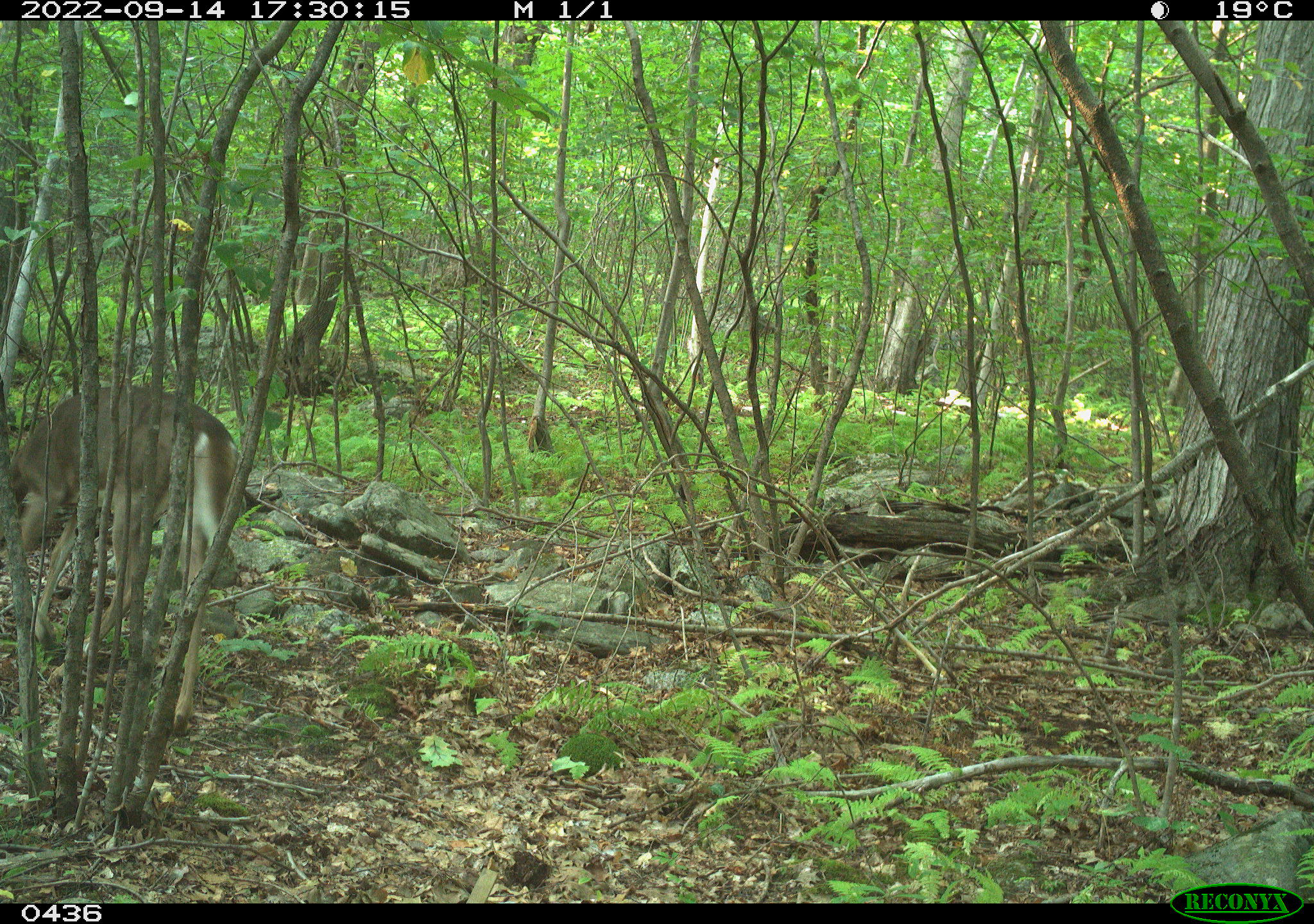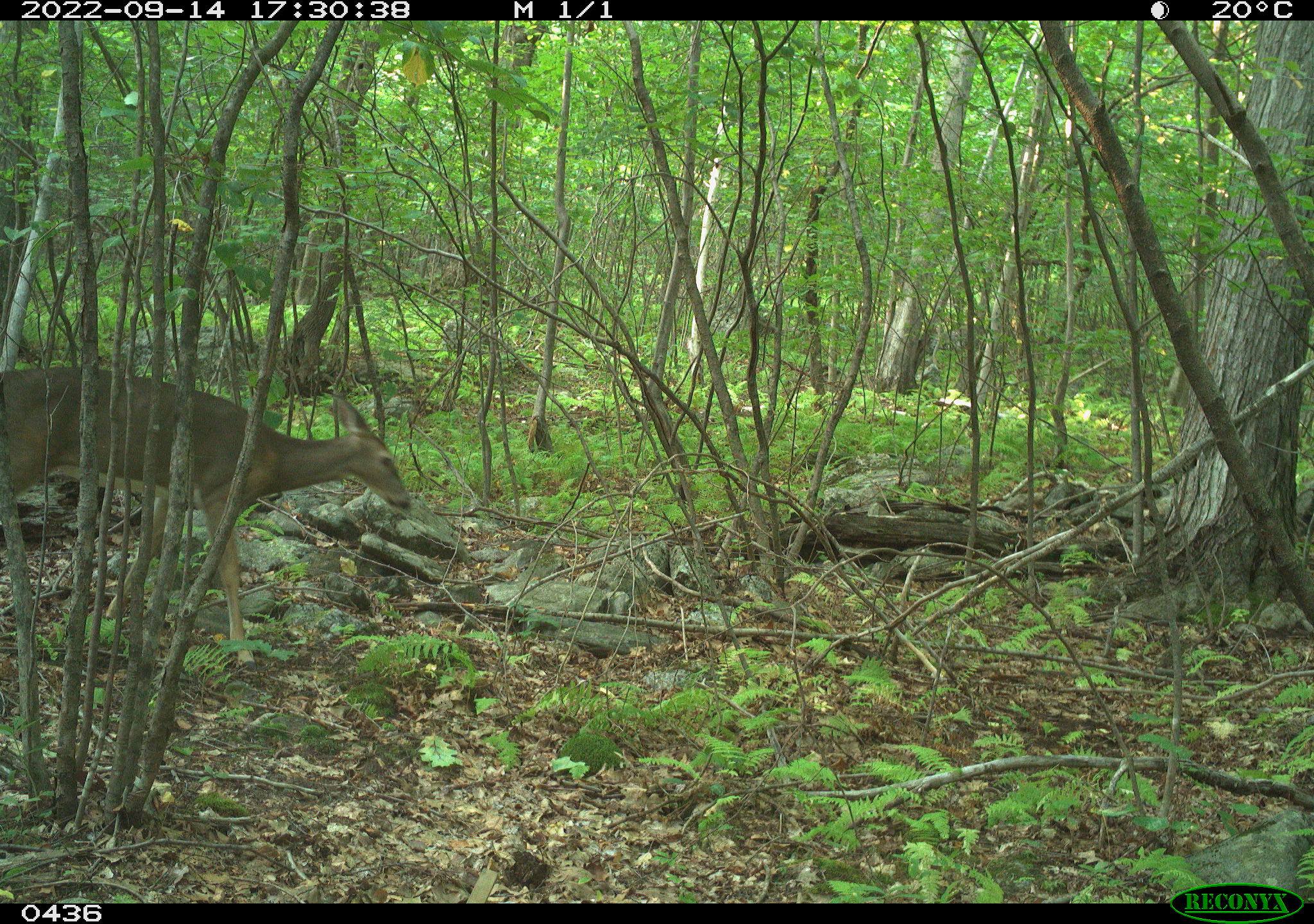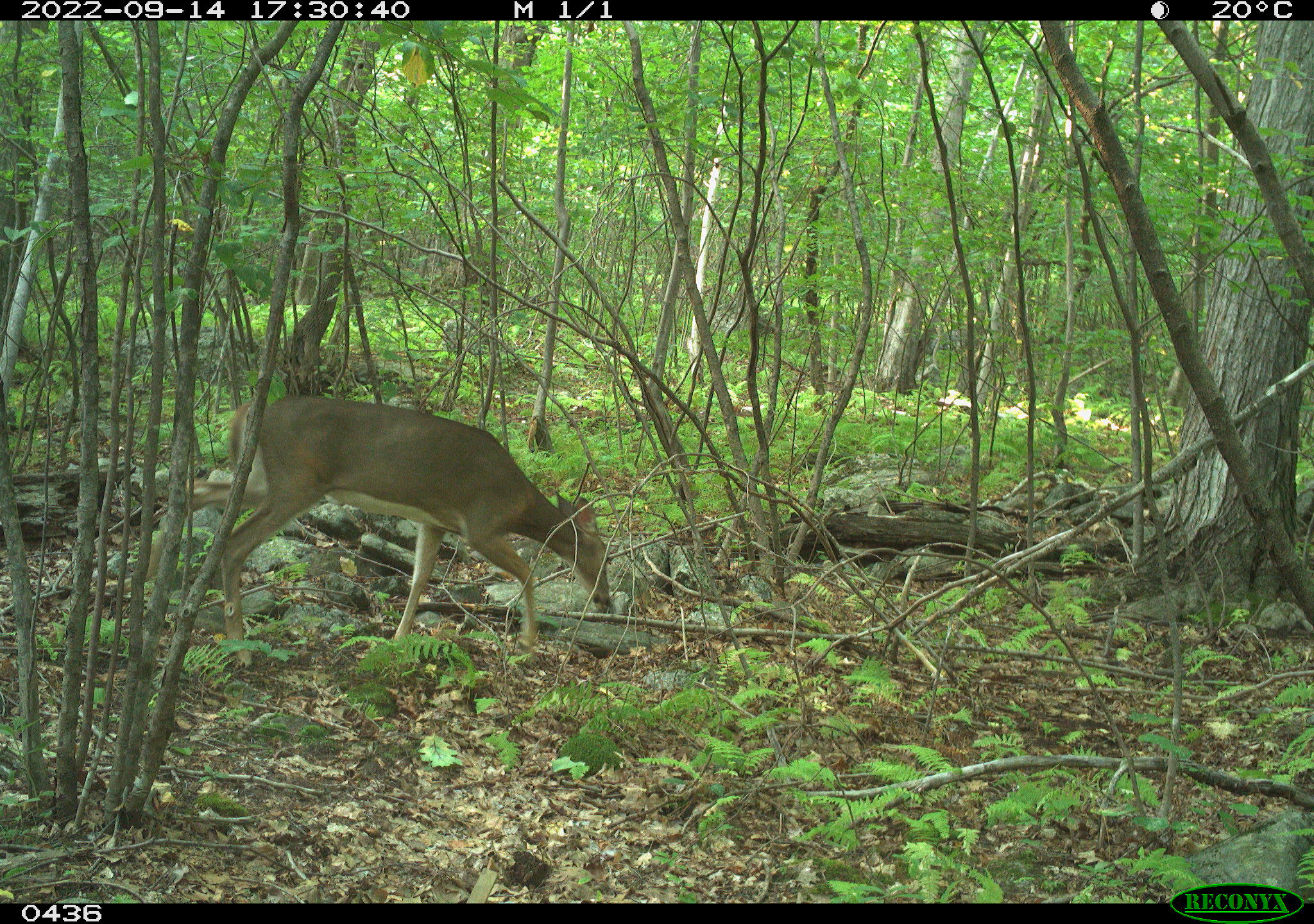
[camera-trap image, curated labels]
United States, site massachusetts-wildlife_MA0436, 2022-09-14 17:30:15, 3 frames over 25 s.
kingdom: Animalia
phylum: Chordata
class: Mammalia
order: Artiodactyla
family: Cervidae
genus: Odocoileus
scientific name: Odocoileus virginianus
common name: white-tailed deer